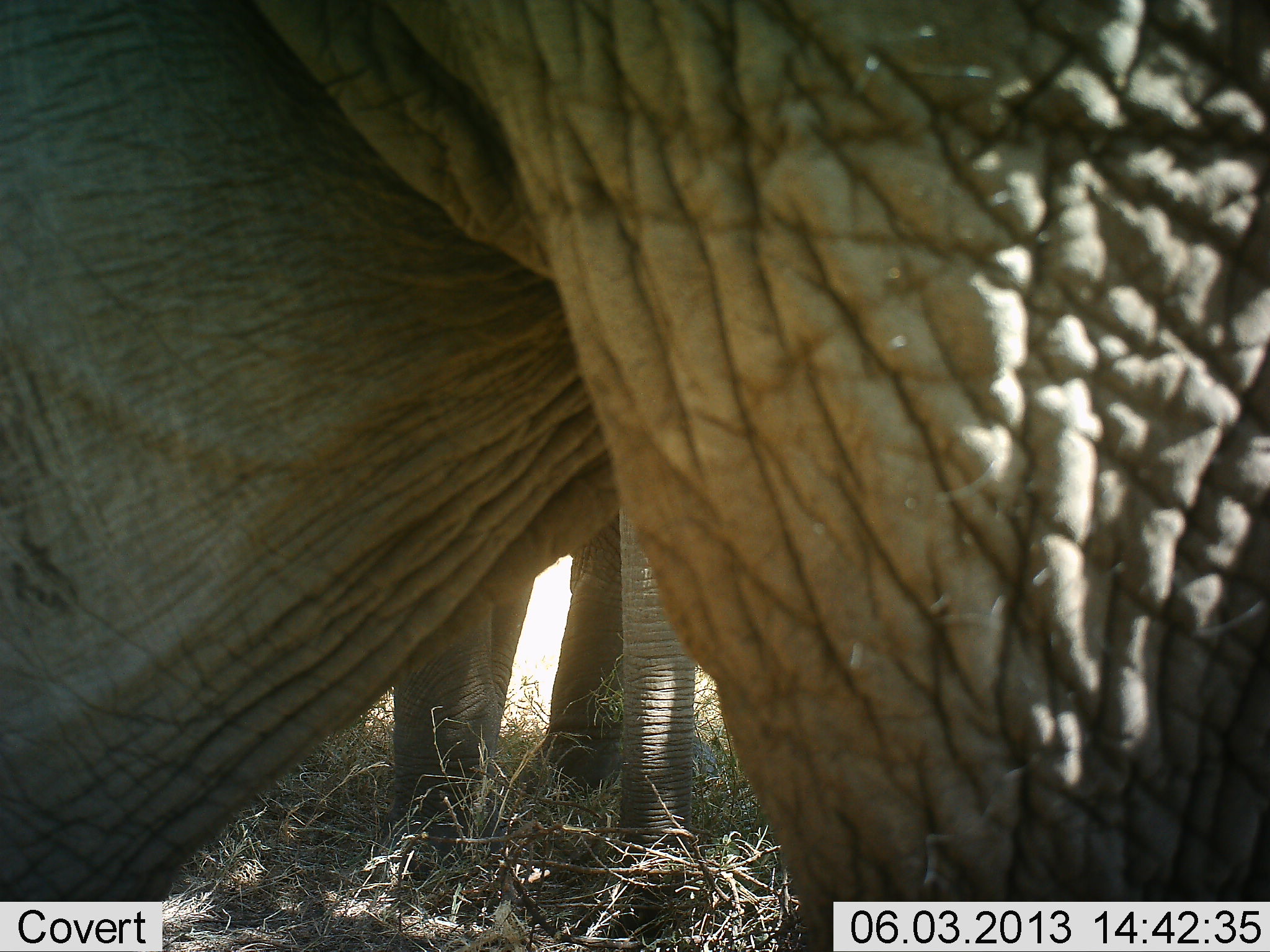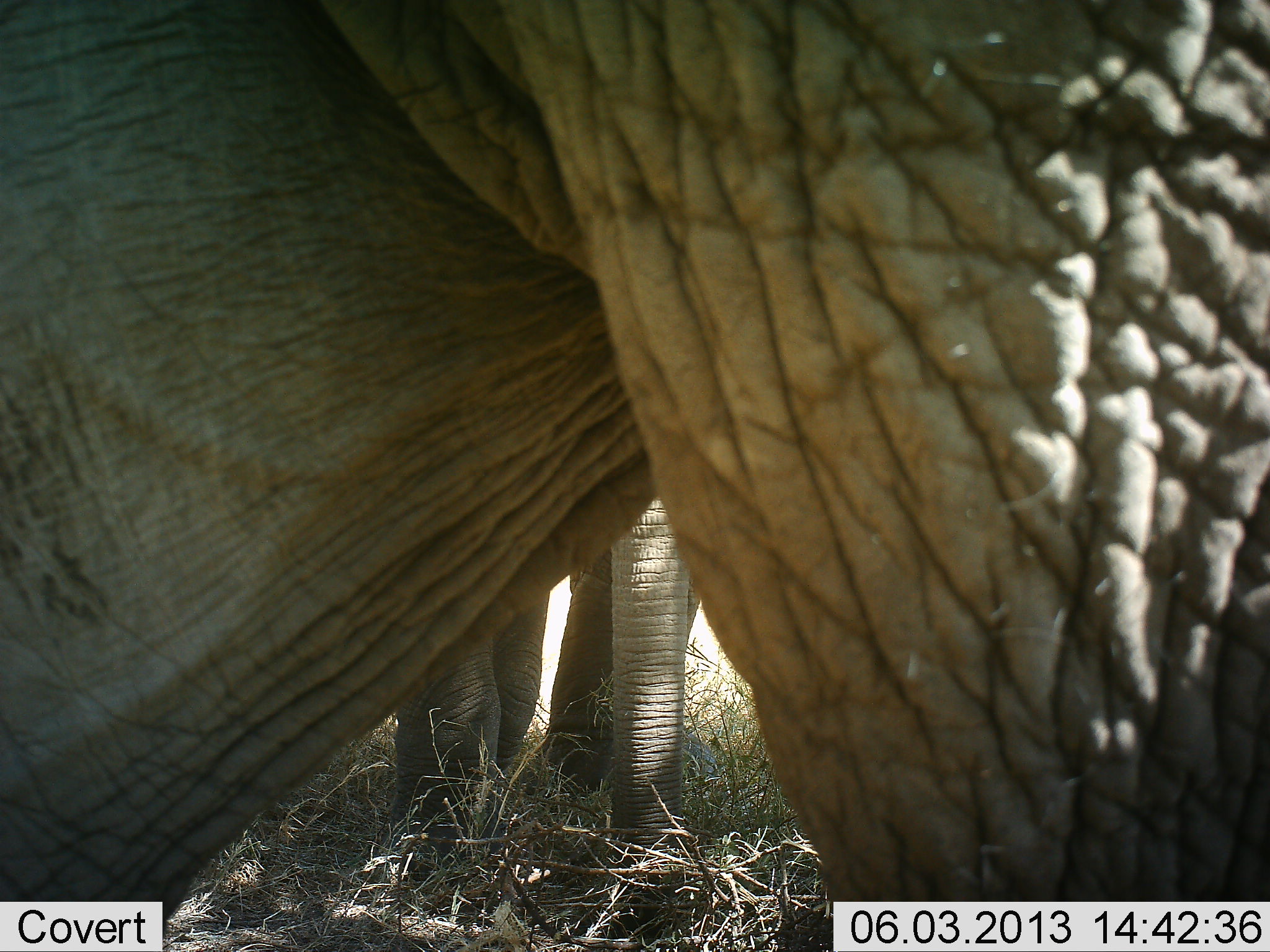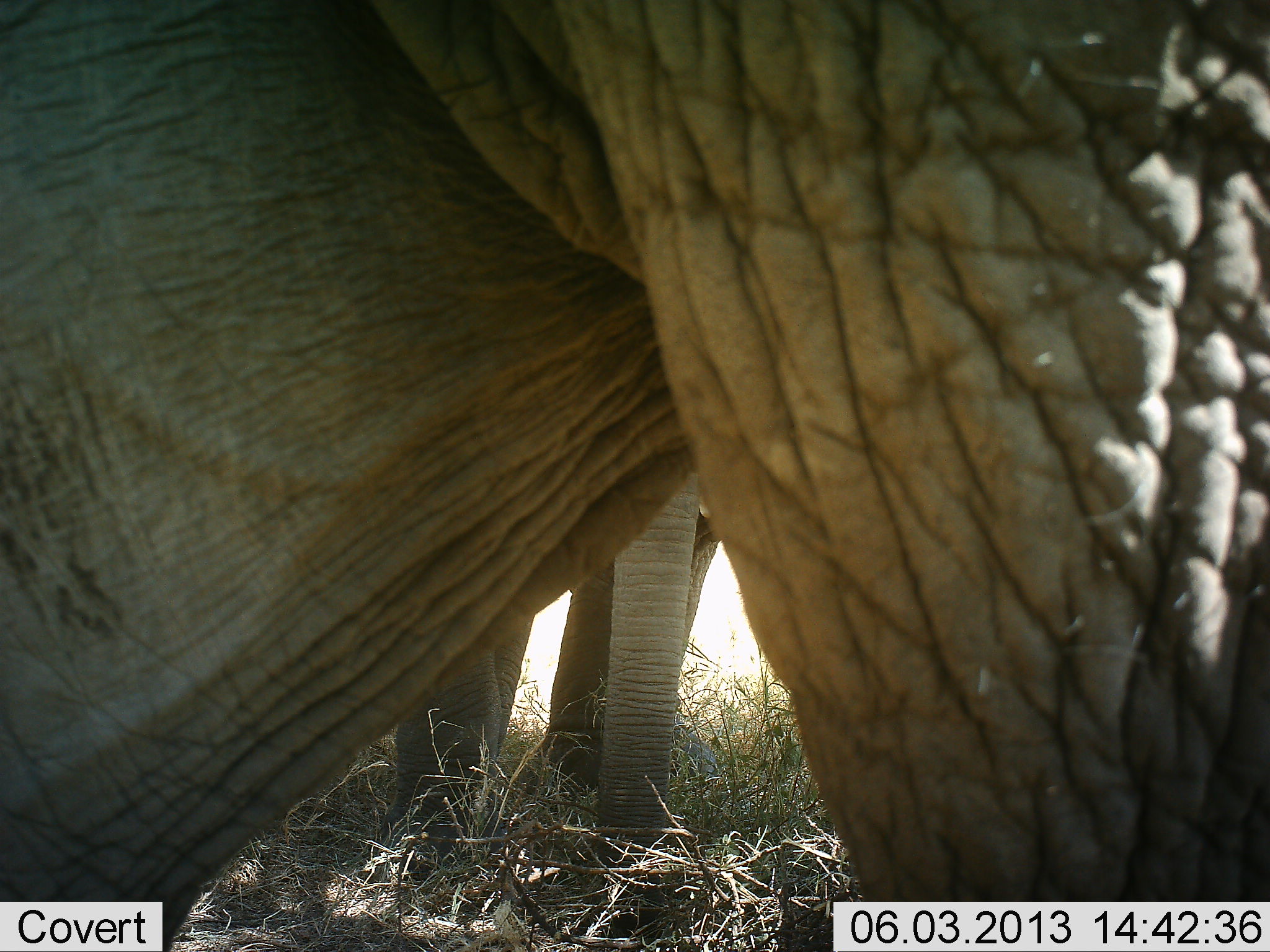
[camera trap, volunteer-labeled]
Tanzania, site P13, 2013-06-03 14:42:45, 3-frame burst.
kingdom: Animalia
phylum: Chordata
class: Mammalia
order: Proboscidea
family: Elephantidae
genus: Loxodonta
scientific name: Loxodonta africana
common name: african bush elephant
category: elephant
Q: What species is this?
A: Elephant (african bush elephant) (Loxodonta africana).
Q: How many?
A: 2.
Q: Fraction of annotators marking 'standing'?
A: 90%.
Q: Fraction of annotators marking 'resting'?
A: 0%.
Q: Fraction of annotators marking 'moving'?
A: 0%.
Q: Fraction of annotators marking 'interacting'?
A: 0%.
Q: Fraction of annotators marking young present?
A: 30%.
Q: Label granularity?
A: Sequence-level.